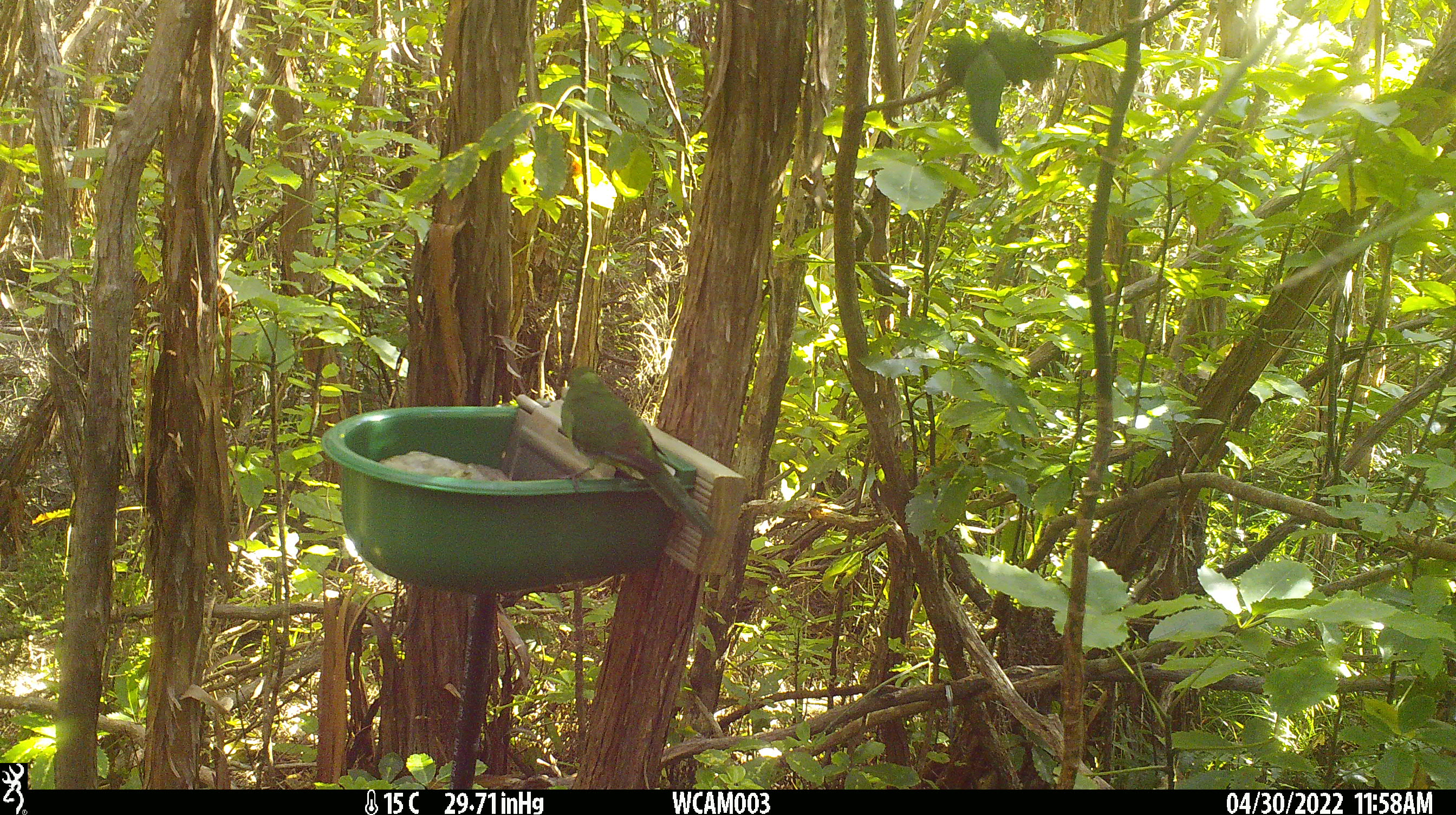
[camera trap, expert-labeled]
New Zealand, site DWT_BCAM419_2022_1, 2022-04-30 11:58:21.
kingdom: Animalia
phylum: Chordata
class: Aves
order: Psittaciformes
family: Psittaculidae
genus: Cyanoramphus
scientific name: Cyanoramphus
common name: parakeet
Parakeet (Cyanoramphus).